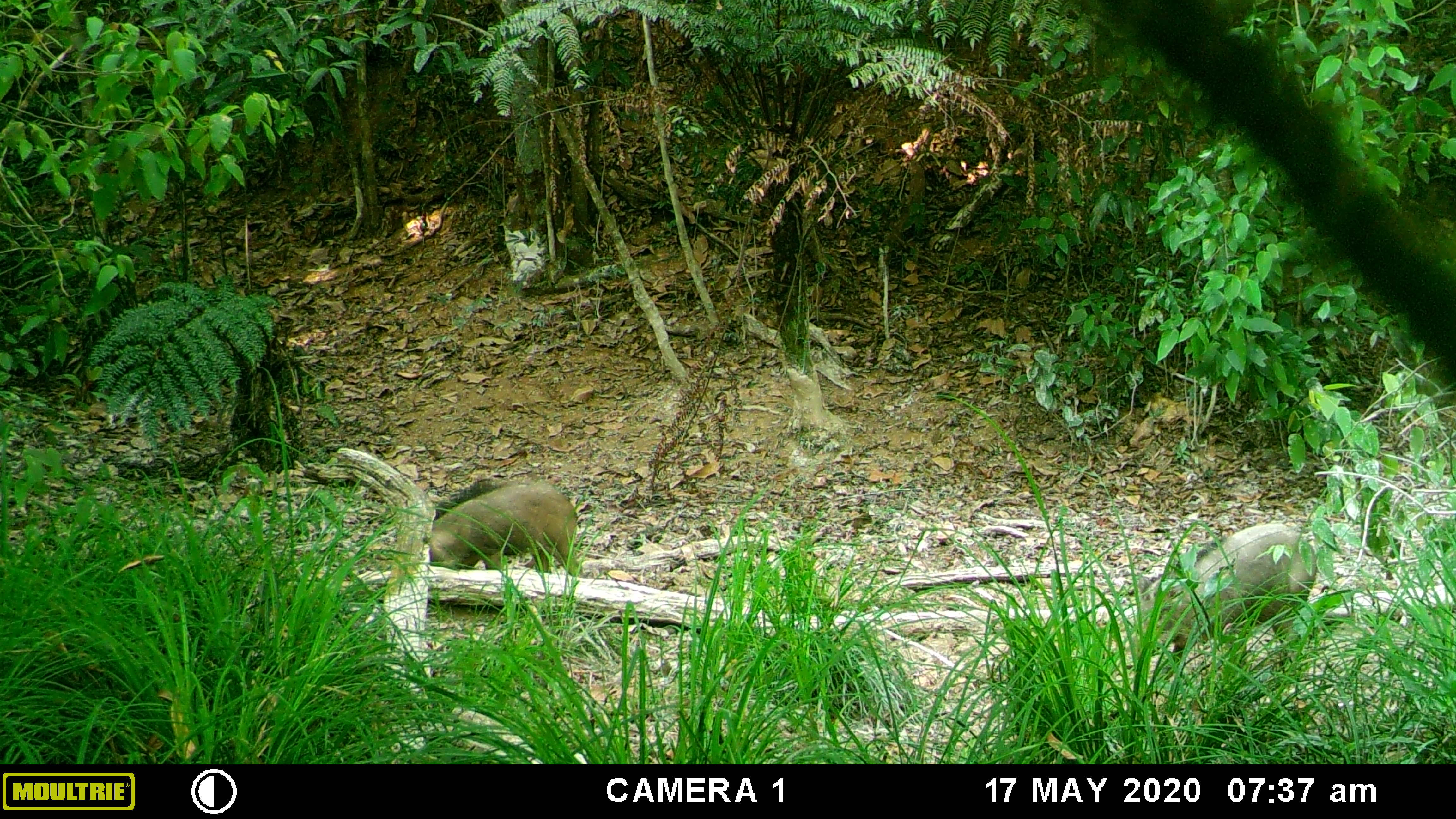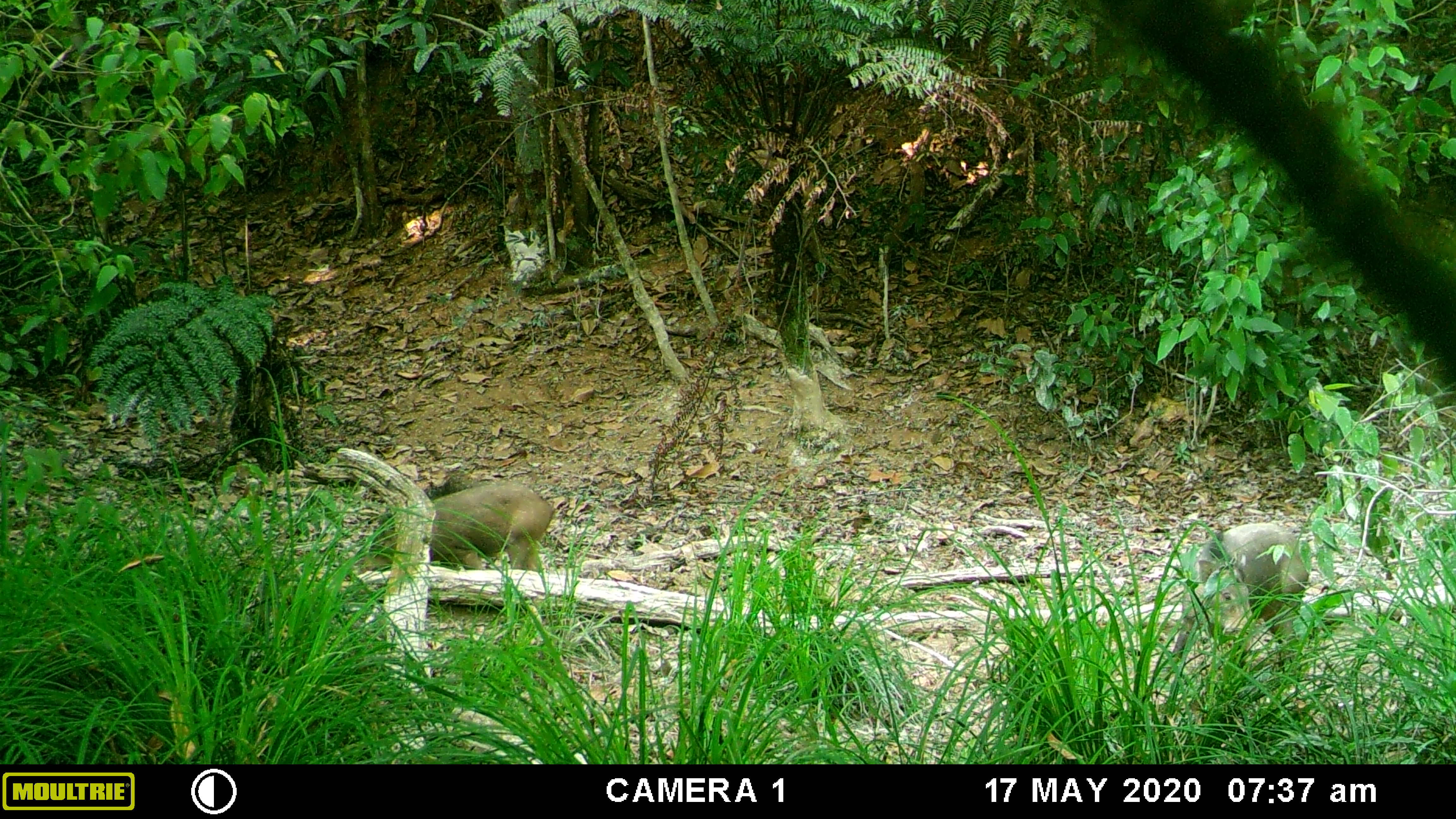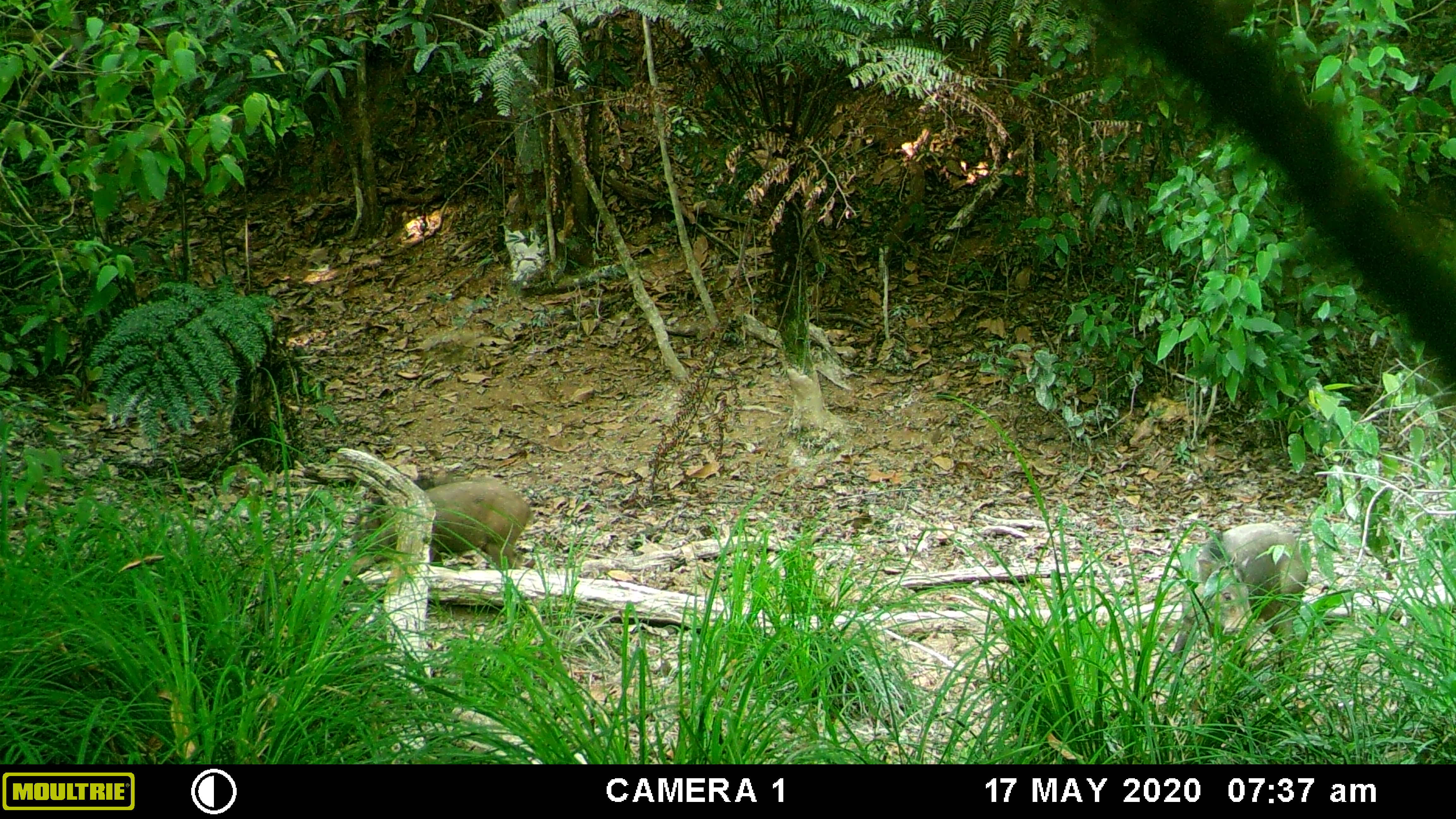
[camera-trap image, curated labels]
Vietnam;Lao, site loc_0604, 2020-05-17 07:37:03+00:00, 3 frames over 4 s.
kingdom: Animalia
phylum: Chordata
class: Mammalia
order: Artiodactyla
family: Suidae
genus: Sus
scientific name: Sus scrofa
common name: eurasian wild pig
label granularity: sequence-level